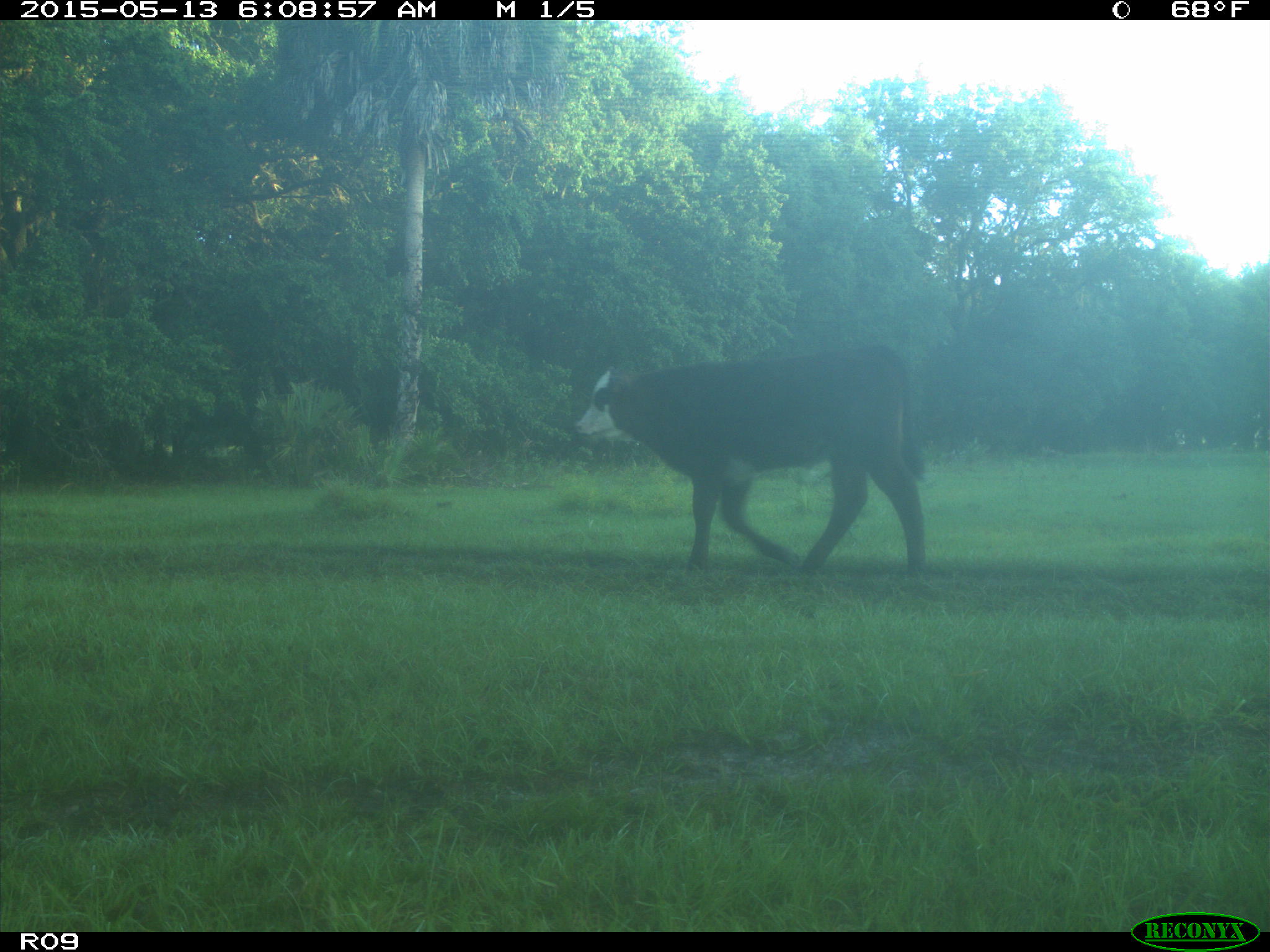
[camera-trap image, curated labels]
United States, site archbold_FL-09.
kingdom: Animalia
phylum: Chordata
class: Mammalia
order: Artiodactyla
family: Bovidae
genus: Bos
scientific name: Bos taurus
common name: domestic cow